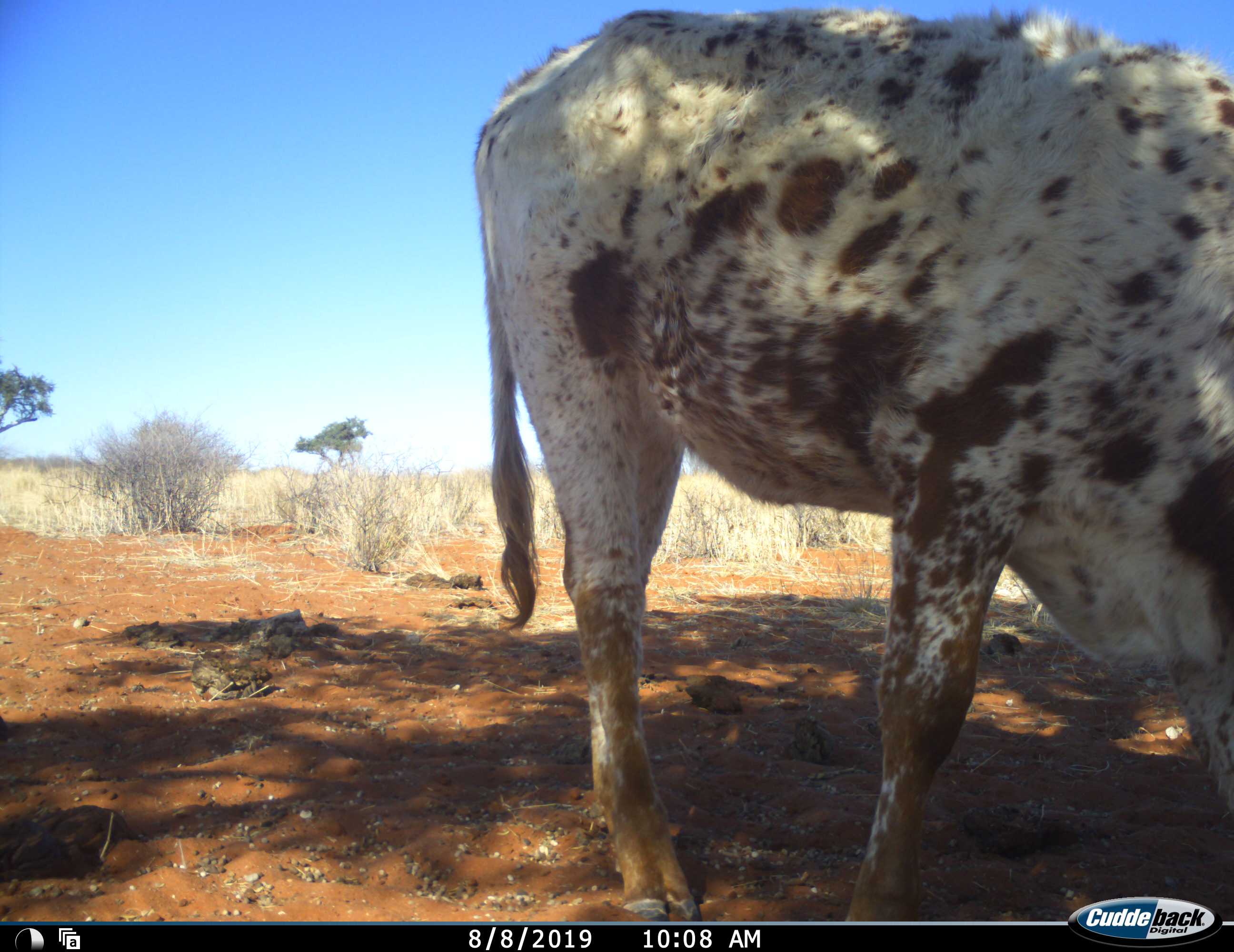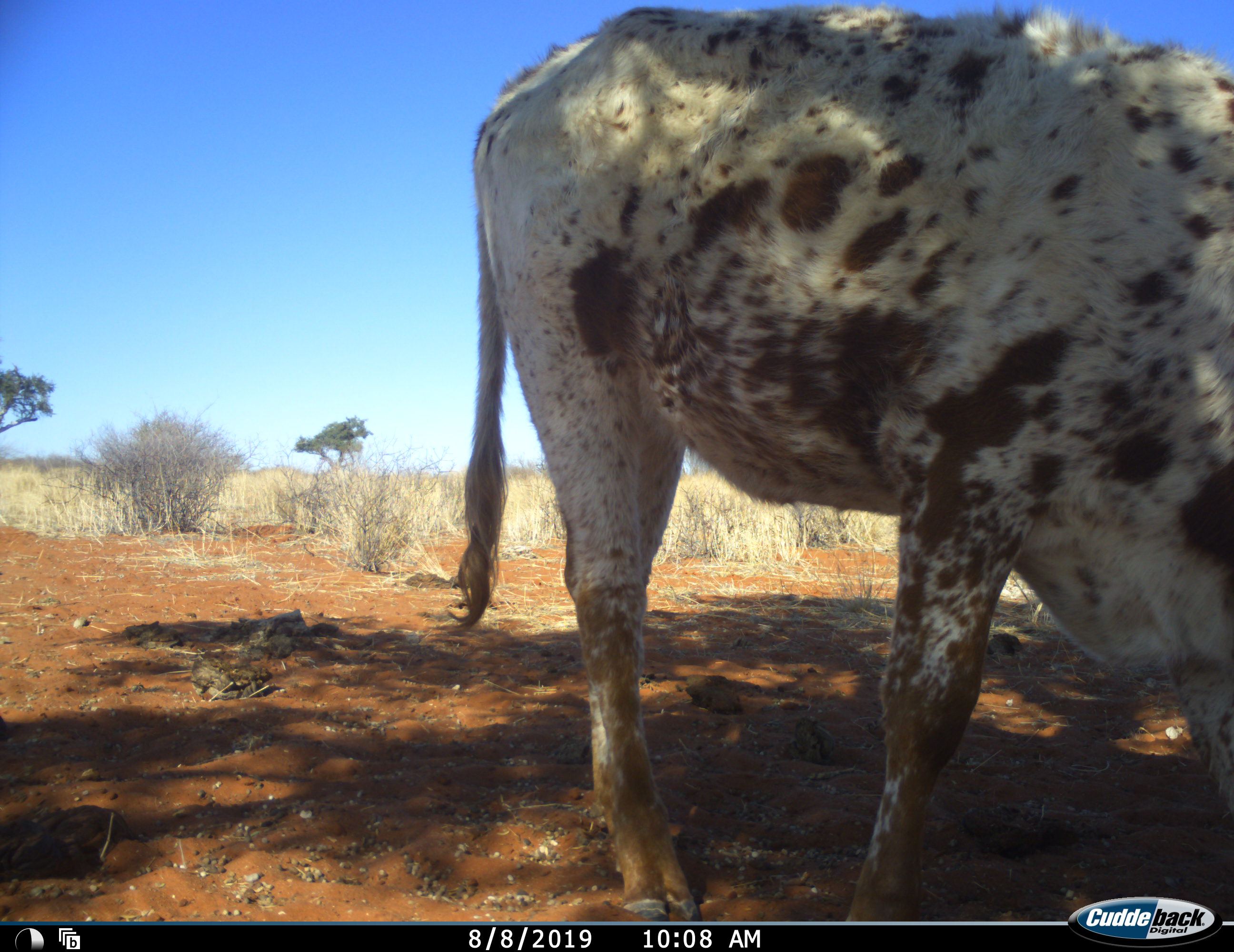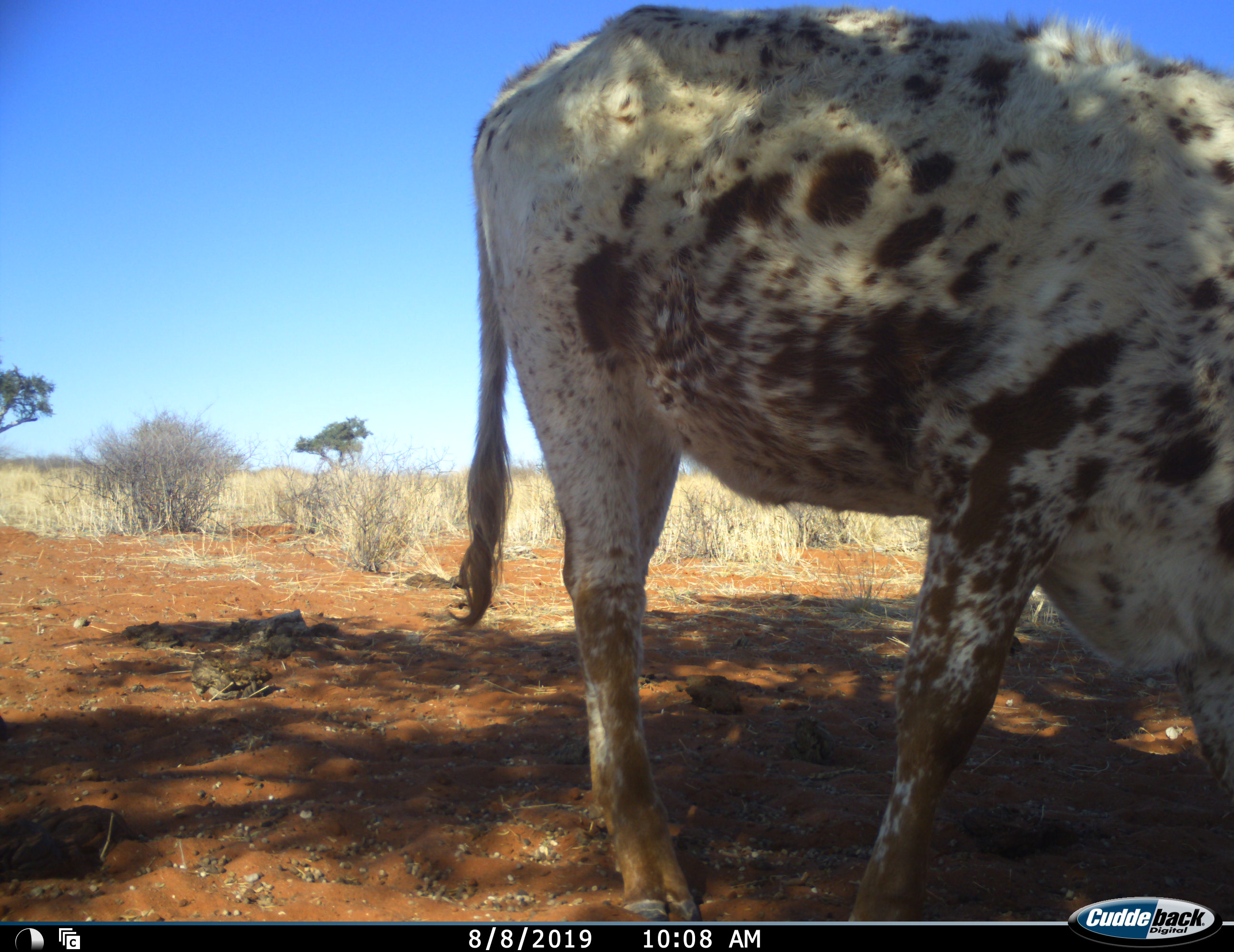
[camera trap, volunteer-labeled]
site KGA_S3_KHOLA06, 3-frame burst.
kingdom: Animalia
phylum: Chordata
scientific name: Vertebrata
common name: domestic animal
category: domesticanimal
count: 1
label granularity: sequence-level